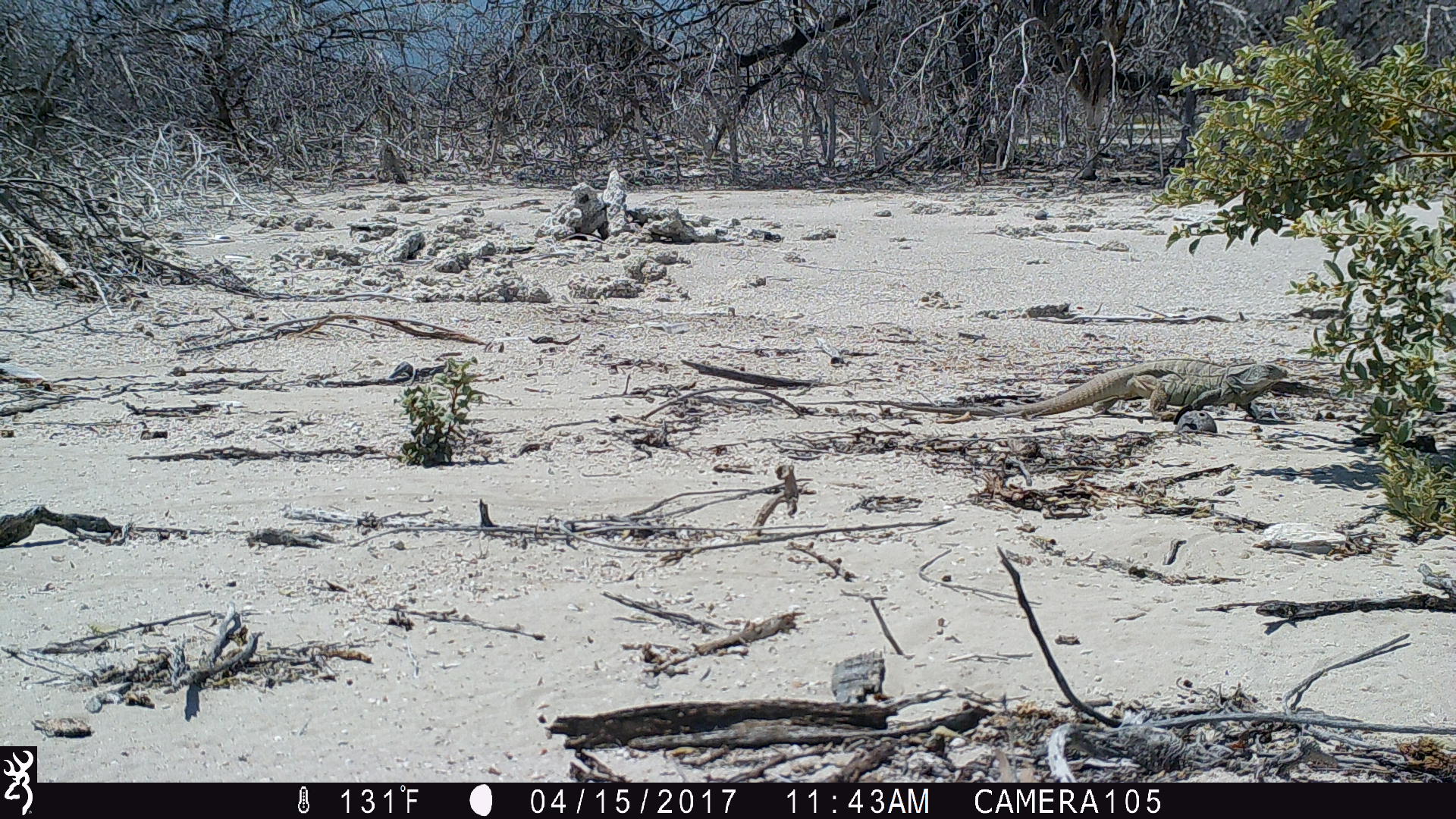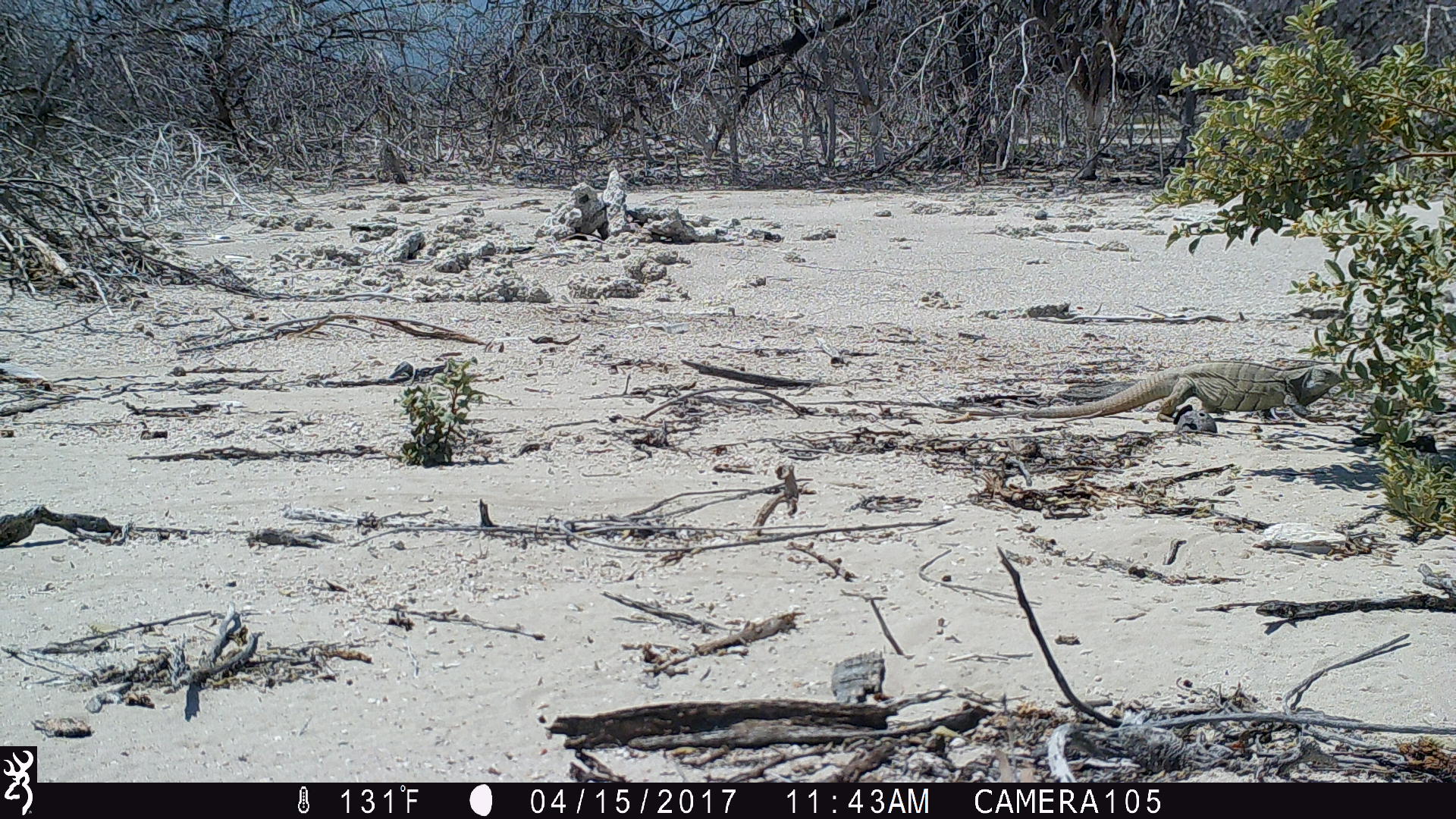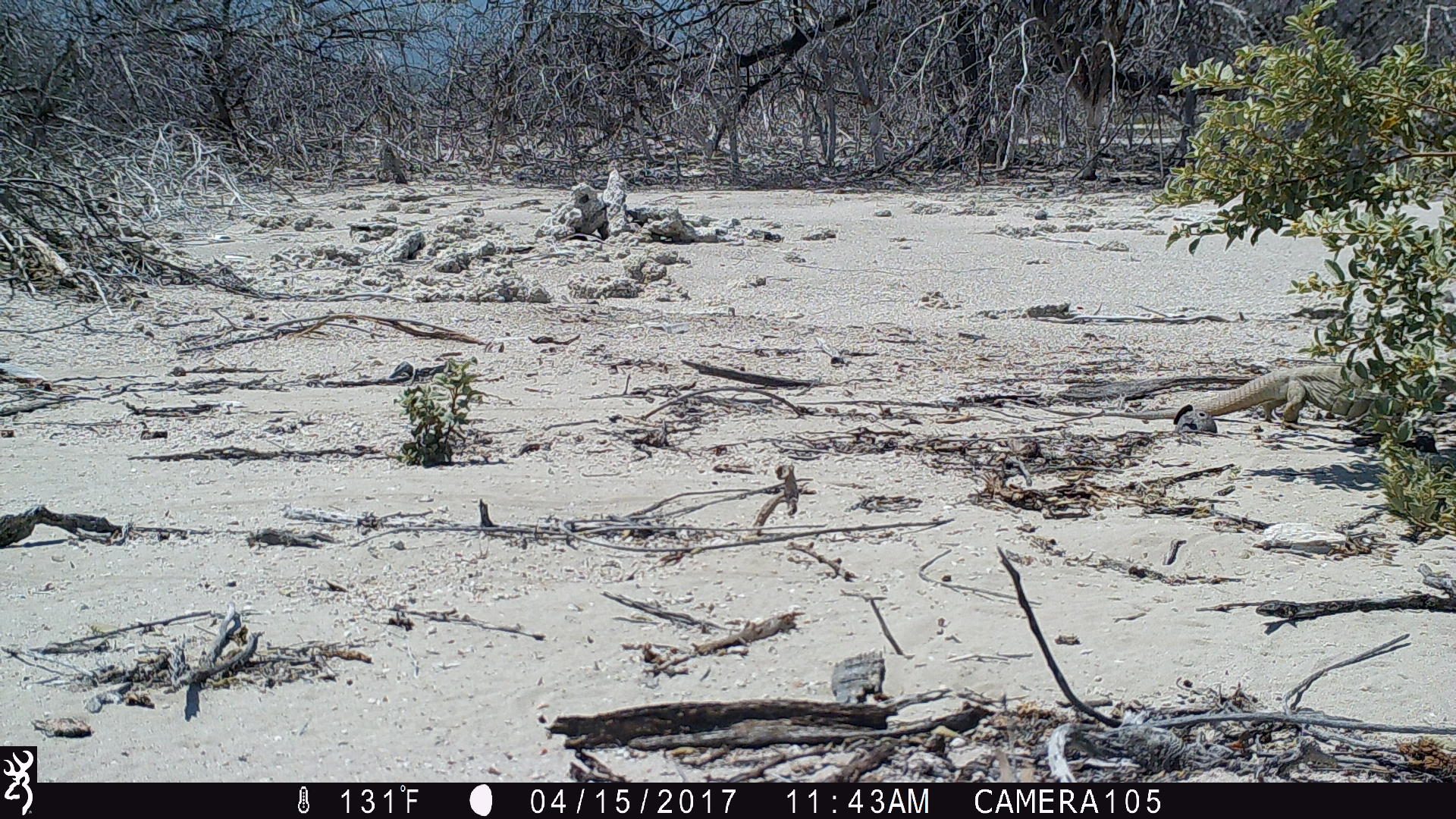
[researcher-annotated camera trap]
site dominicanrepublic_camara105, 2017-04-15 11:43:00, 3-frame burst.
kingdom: Animalia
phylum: Chordata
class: Reptilia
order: Squamata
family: Iguanidae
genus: Iguana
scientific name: Iguana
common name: typical iguanas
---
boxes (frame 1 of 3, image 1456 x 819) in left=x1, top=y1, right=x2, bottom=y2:
iguana: left=1016, top=360, right=1291, bottom=422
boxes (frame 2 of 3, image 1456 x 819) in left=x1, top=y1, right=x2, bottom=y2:
iguana: left=998, top=357, right=1335, bottom=422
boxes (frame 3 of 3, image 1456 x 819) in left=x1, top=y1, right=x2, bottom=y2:
iguana: left=1163, top=360, right=1419, bottom=428